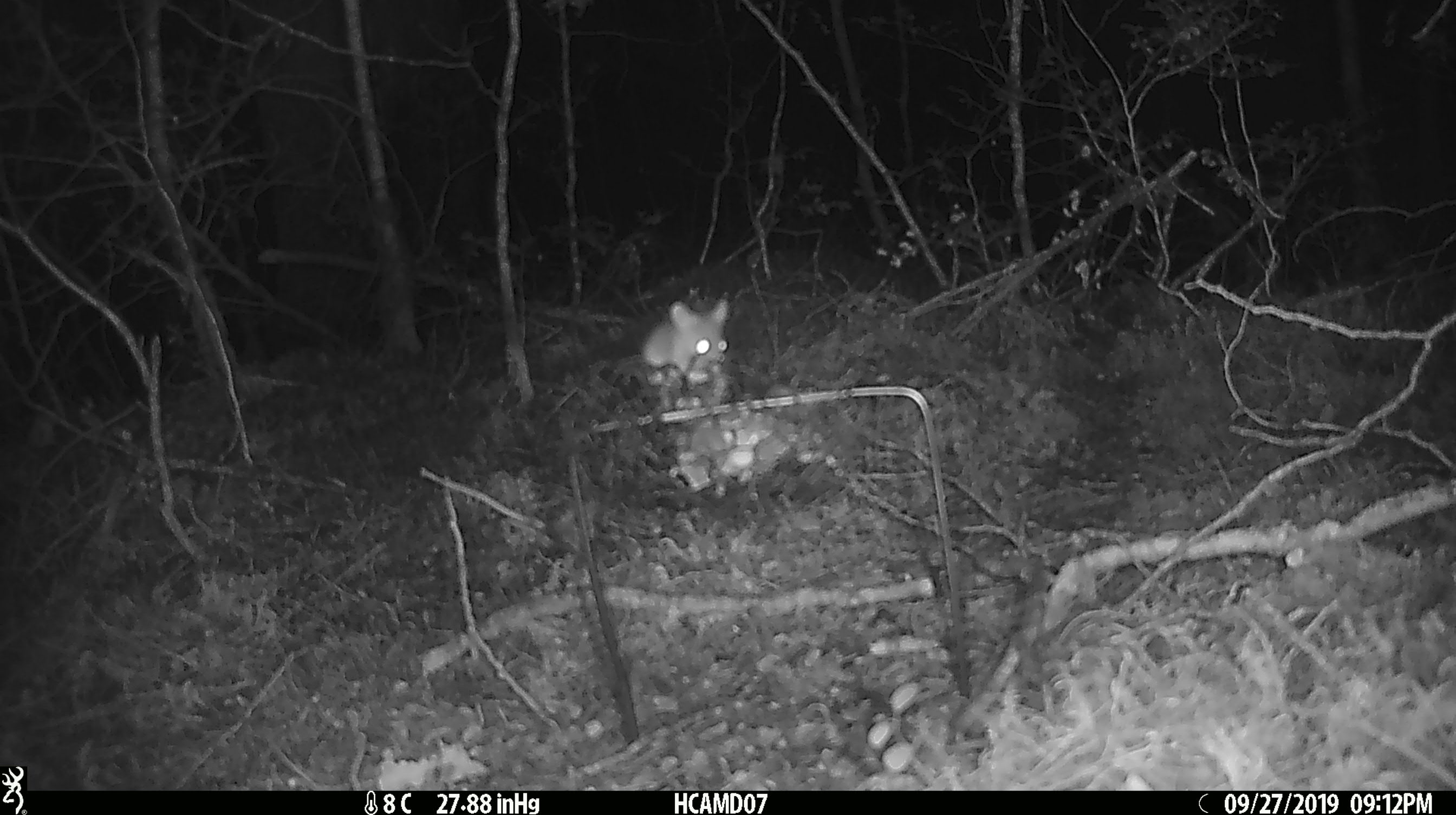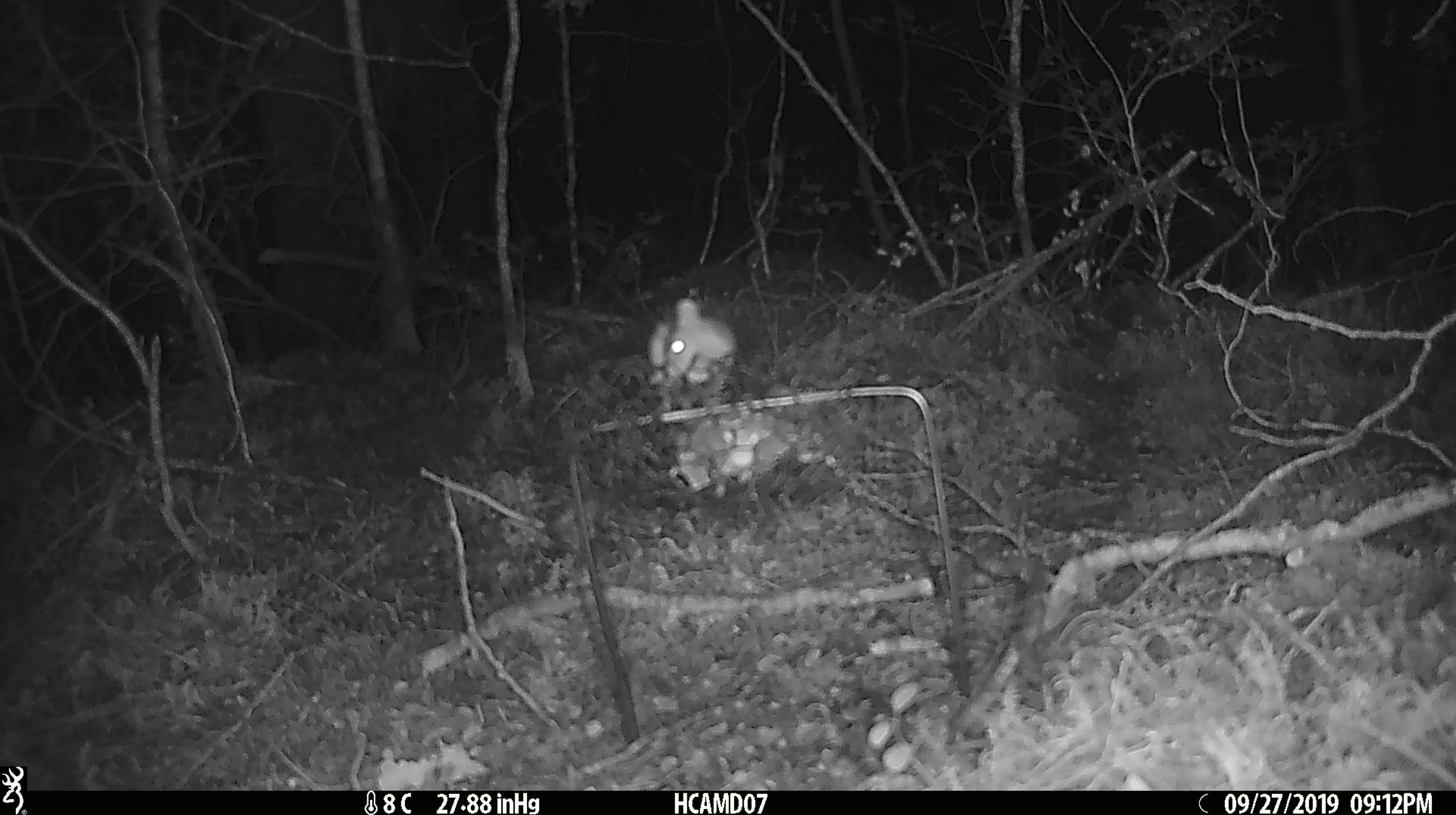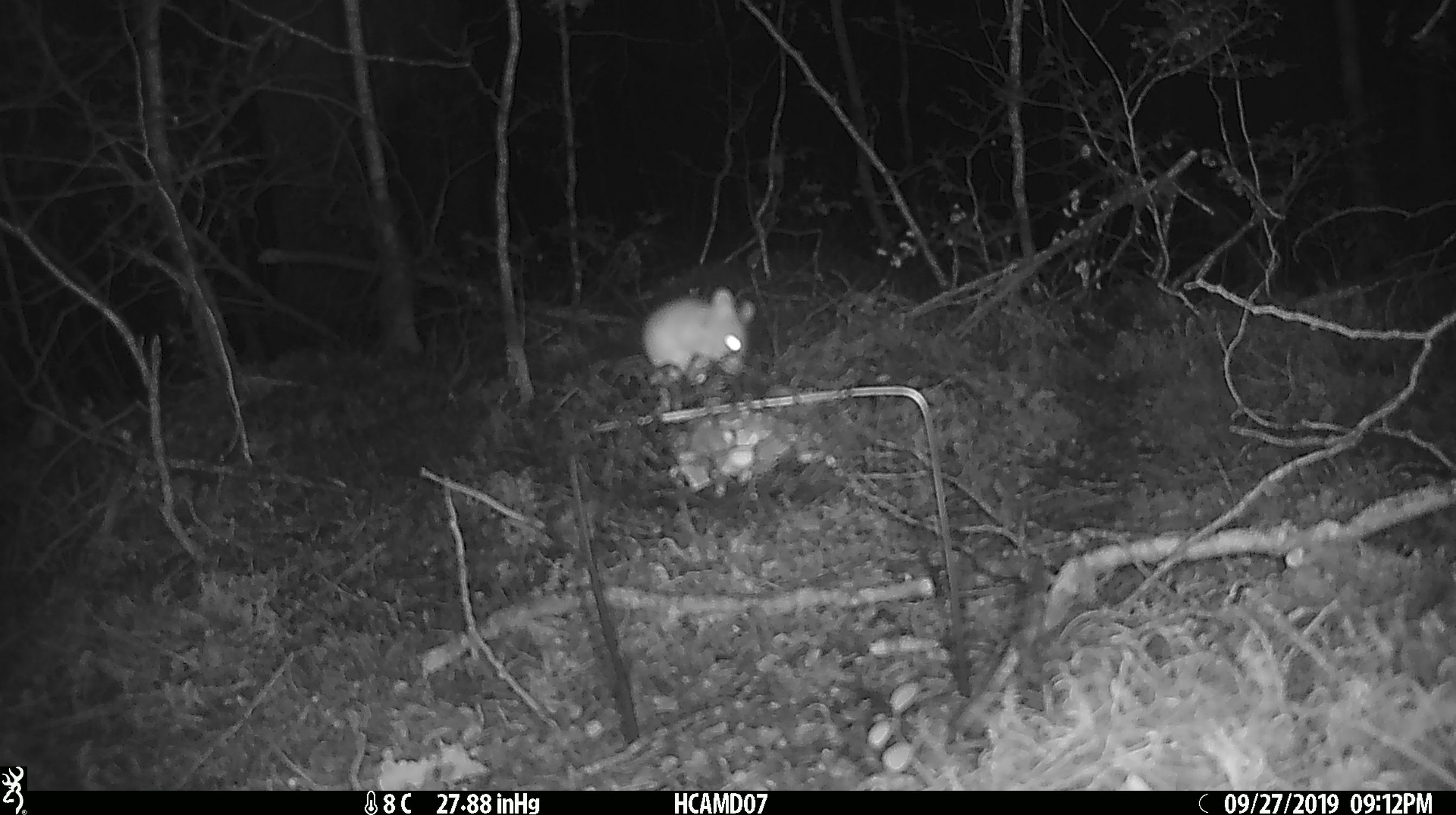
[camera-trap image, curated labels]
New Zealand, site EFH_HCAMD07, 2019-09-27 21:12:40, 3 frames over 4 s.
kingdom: Animalia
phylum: Chordata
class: Mammalia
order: Rodentia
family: Muridae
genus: Mus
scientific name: Mus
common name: mouse